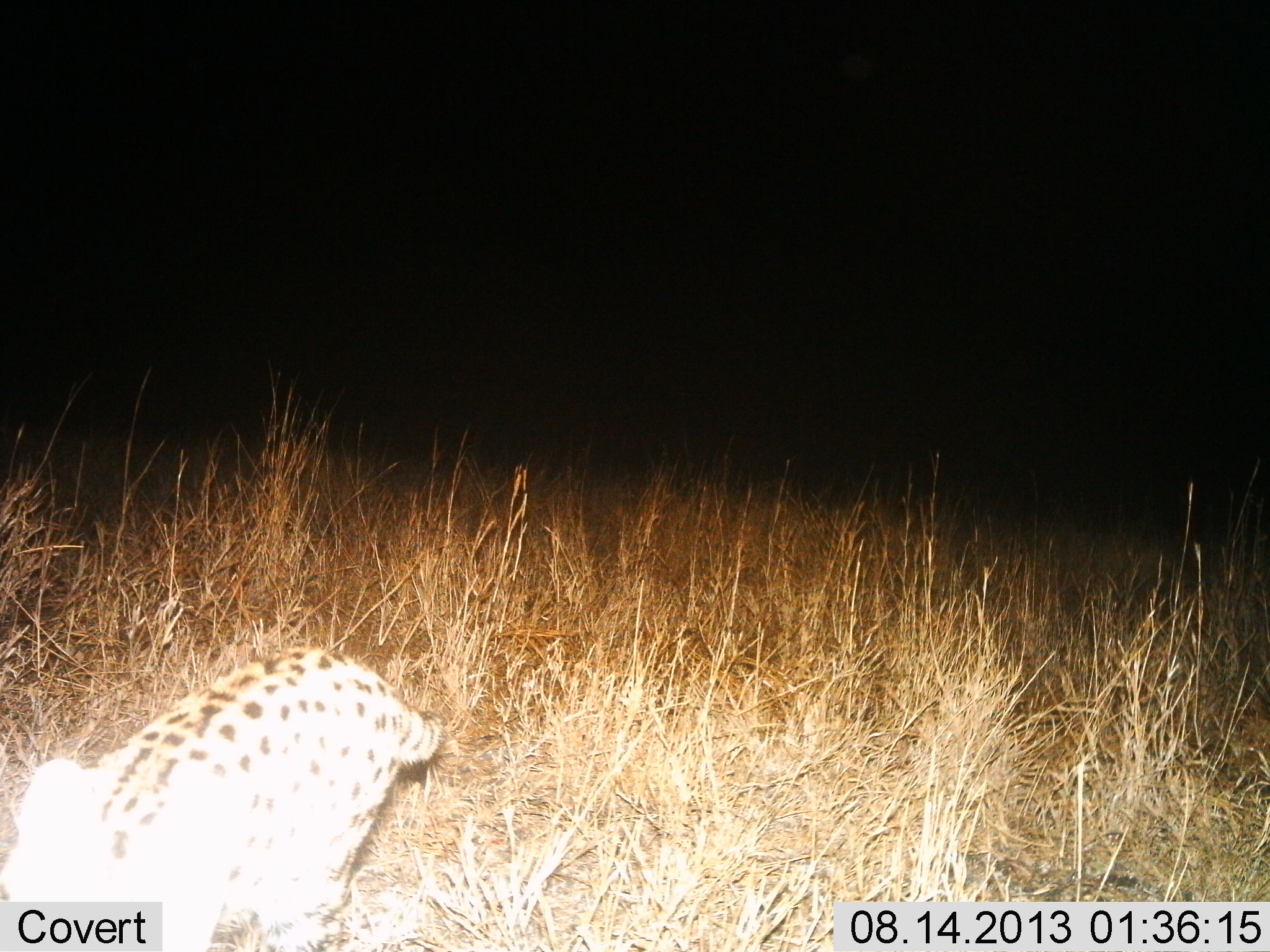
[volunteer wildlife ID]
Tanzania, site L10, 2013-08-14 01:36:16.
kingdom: Animalia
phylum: Chordata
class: Mammalia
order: Carnivora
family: Felidae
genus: Leptailurus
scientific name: Leptailurus serval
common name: serval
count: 1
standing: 50%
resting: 0%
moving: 60%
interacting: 0%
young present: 0%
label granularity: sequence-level